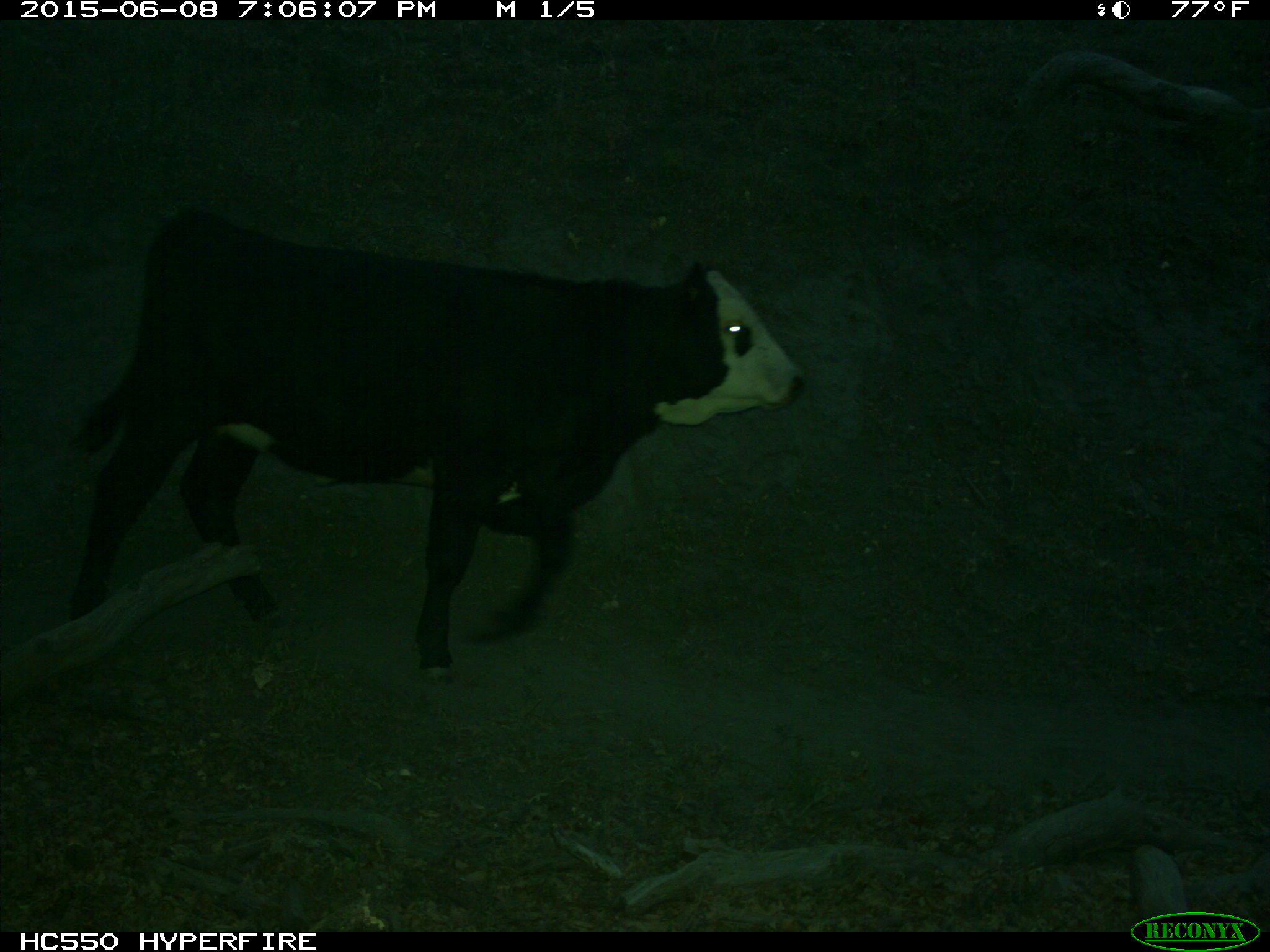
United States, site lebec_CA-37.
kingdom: Animalia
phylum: Chordata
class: Mammalia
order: Artiodactyla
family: Bovidae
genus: Bos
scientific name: Bos taurus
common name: domestic cow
Bos taurus (domestic cow).